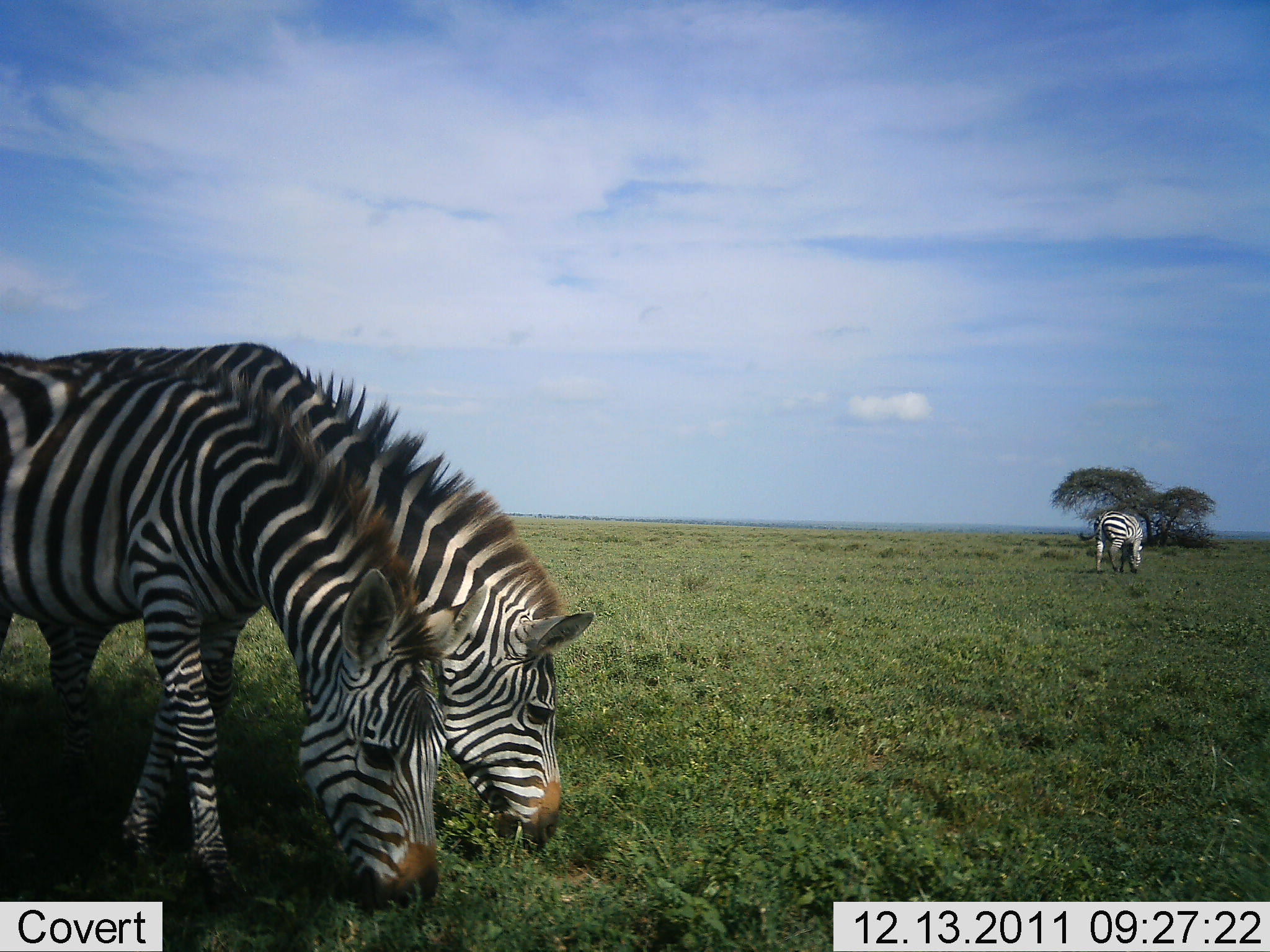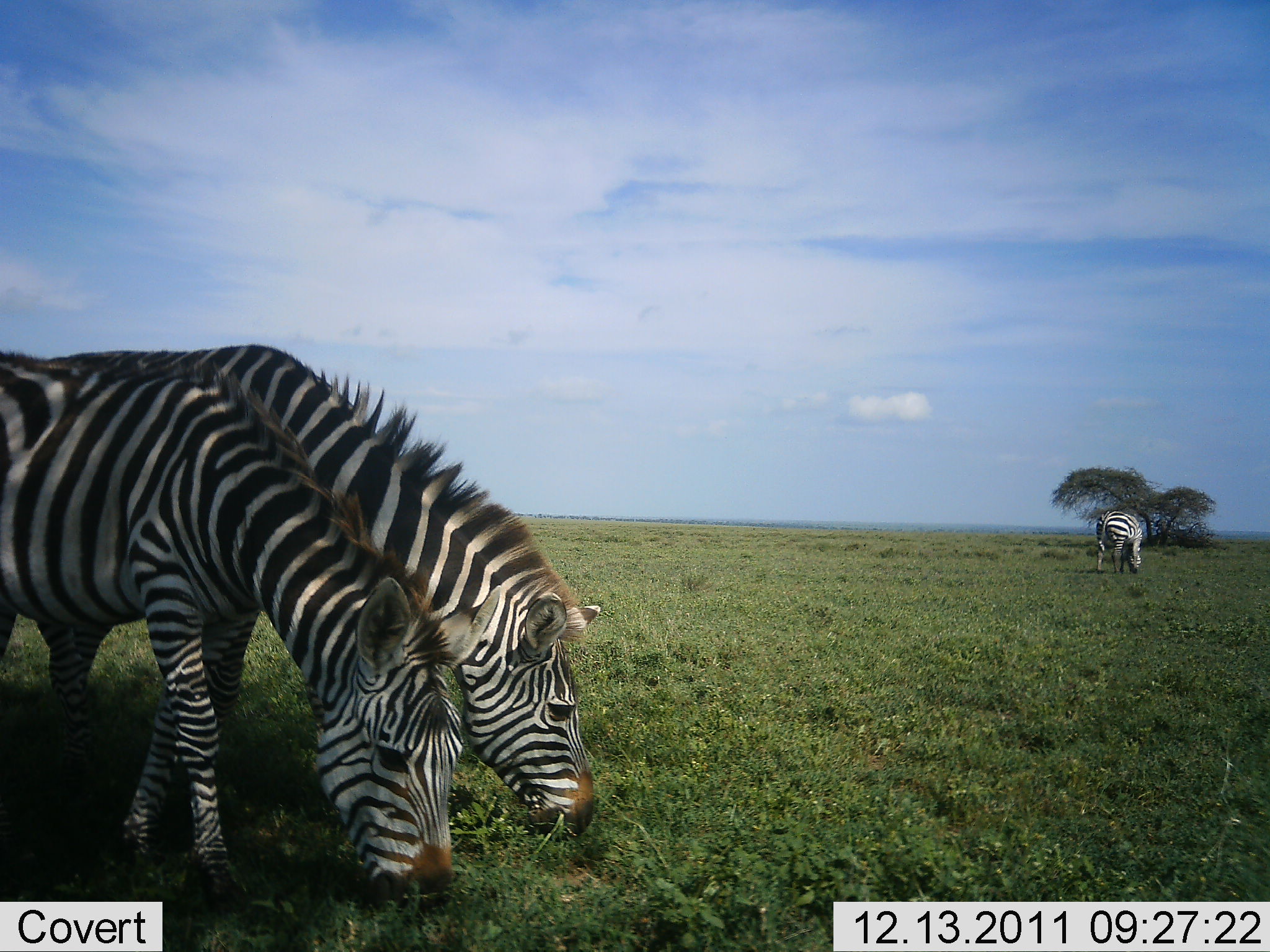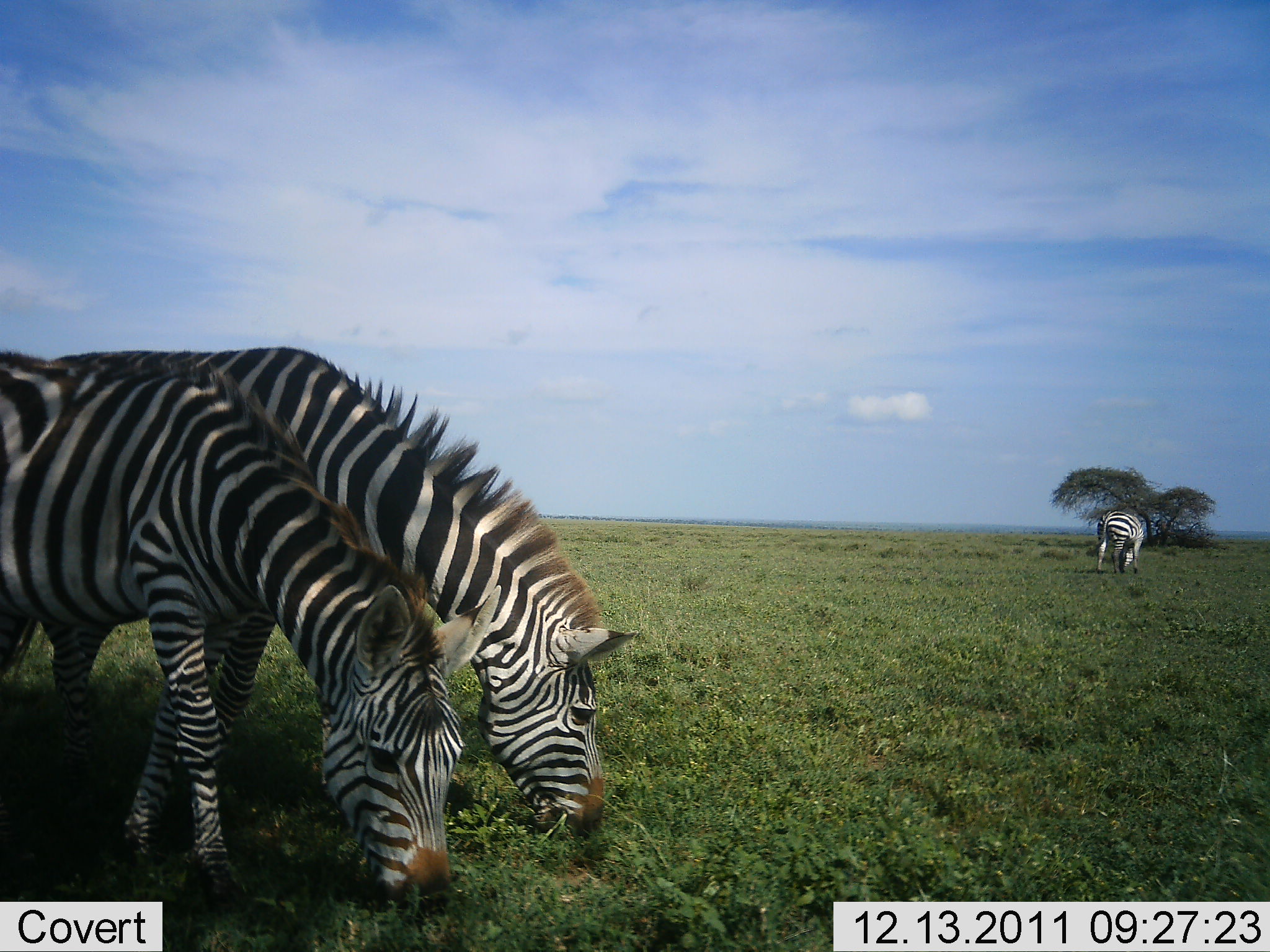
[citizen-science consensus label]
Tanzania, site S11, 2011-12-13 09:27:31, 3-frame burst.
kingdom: Animalia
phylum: Chordata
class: Mammalia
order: Perissodactyla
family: Equidae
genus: Equus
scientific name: Equus quagga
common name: plains zebra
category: zebra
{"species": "zebra (plains zebra) (Equus quagga)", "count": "3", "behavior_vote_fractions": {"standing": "57%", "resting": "0%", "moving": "0%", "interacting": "0%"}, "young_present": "0%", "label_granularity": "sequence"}